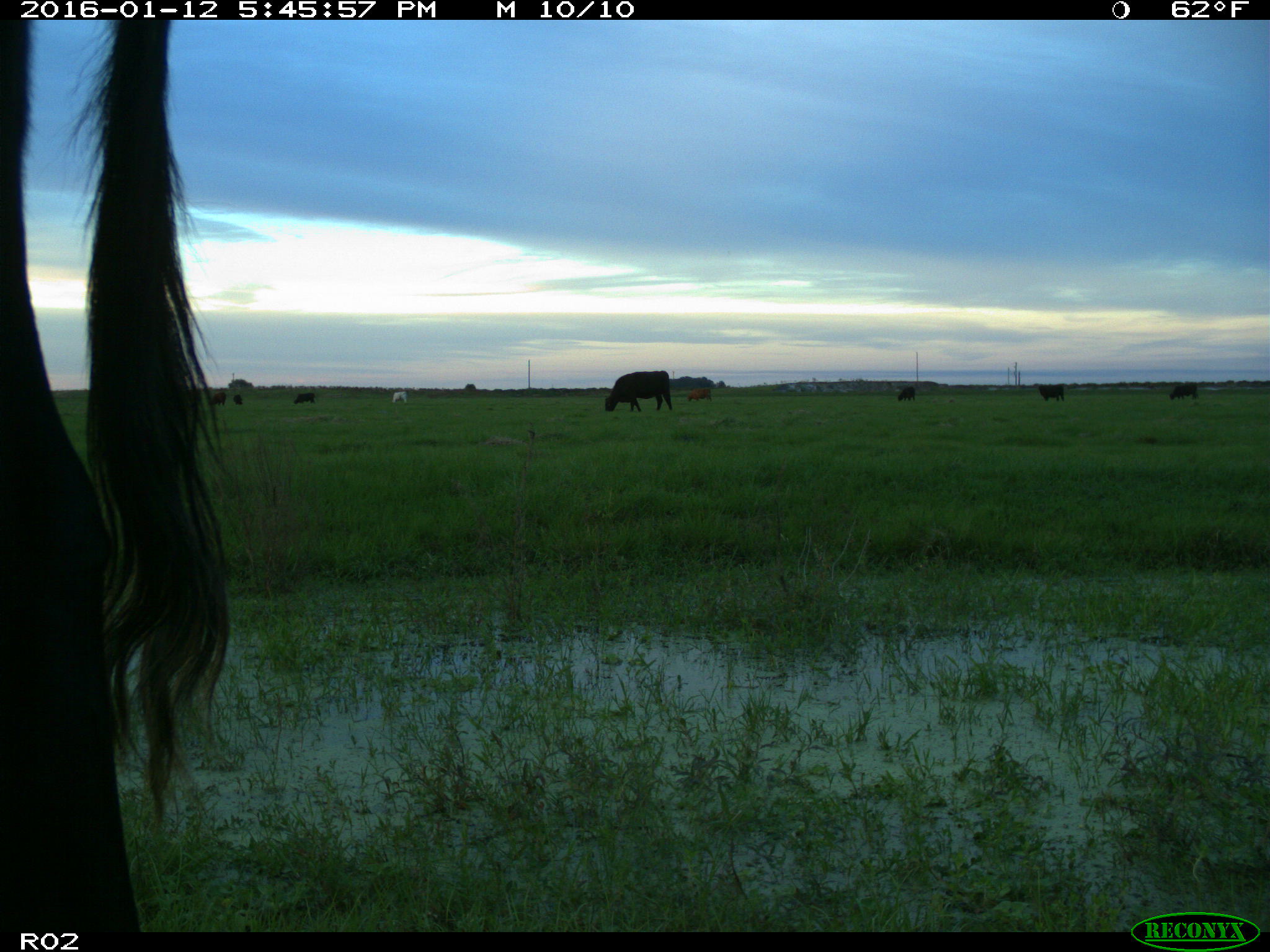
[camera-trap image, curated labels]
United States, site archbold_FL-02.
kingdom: Animalia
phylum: Chordata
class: Mammalia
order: Artiodactyla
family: Bovidae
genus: Bos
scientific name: Bos taurus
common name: domestic cow